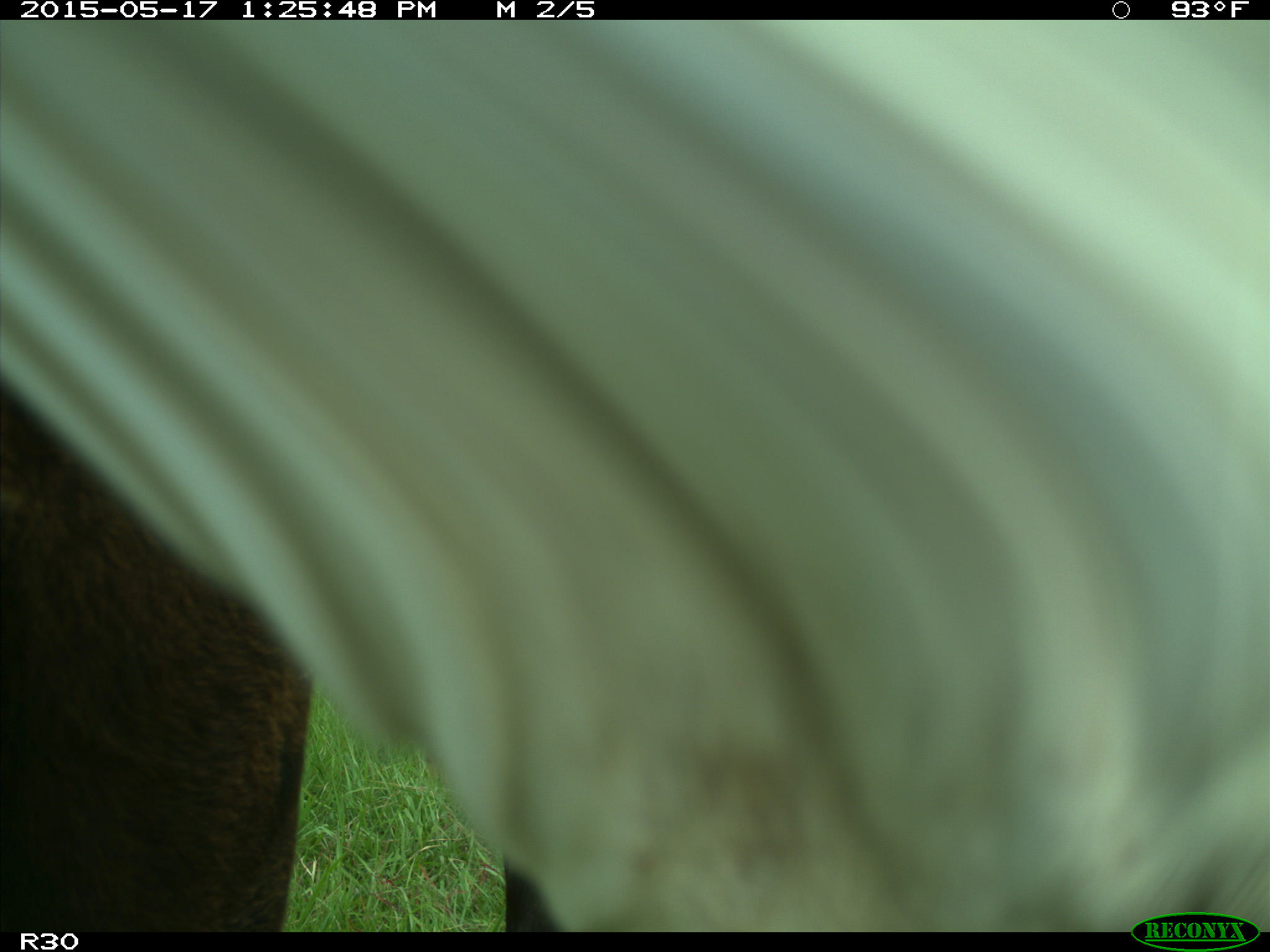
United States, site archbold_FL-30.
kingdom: Animalia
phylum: Chordata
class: Mammalia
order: Artiodactyla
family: Bovidae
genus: Bos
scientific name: Bos taurus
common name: domestic cow